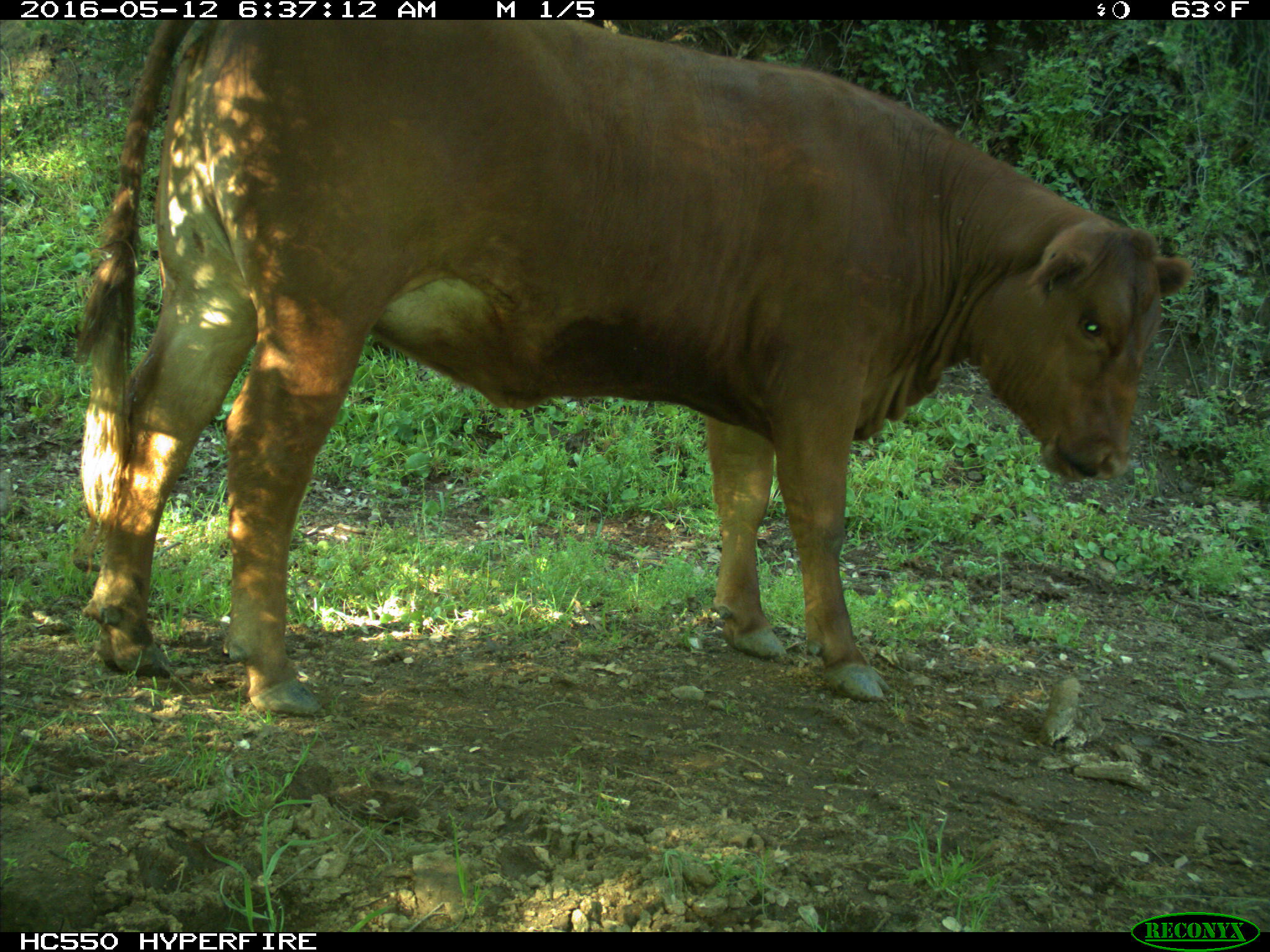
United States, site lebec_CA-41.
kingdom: Animalia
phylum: Chordata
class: Mammalia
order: Artiodactyla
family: Bovidae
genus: Bos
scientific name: Bos taurus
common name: domestic cow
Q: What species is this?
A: Bos taurus (domestic cow).